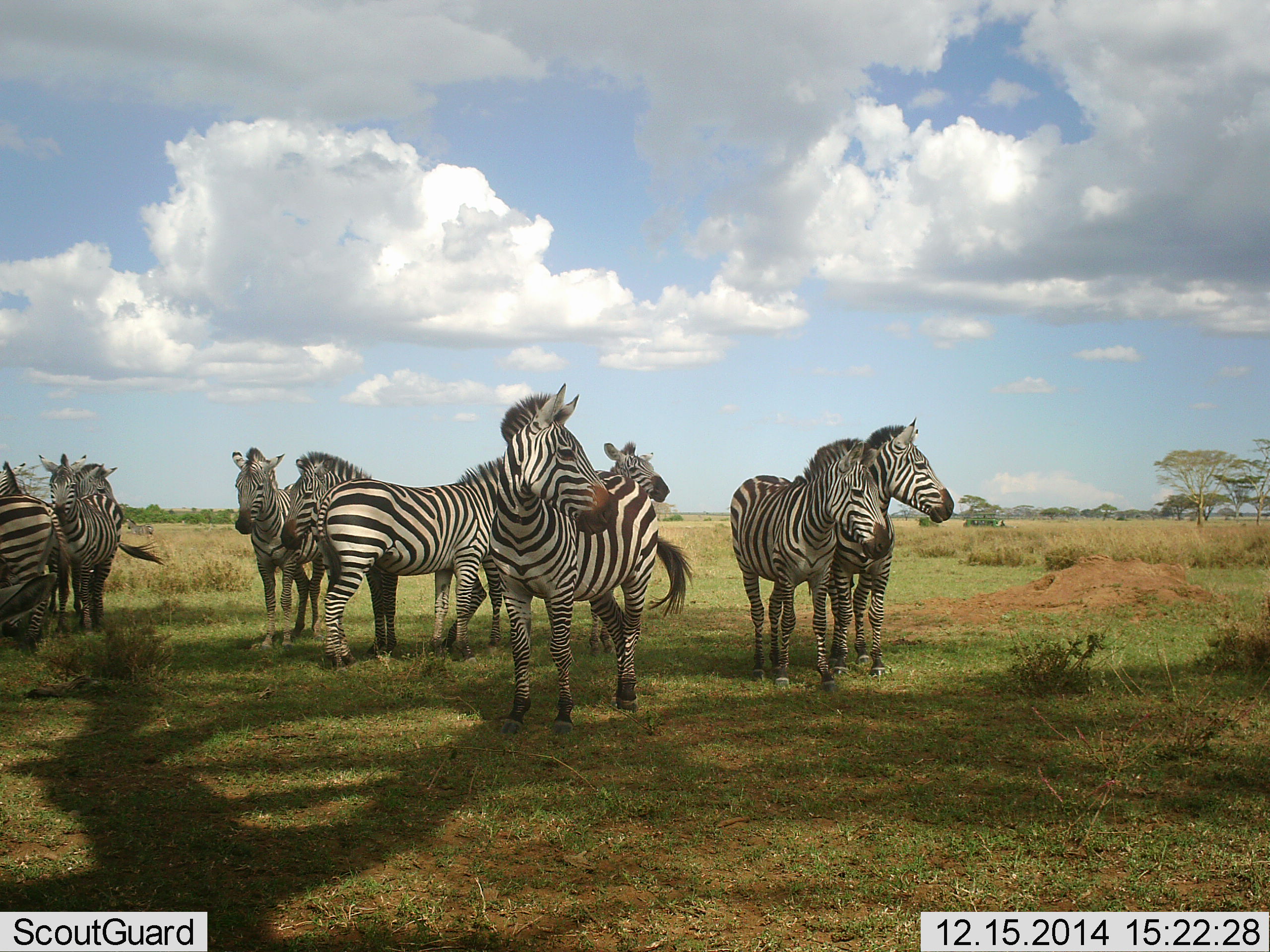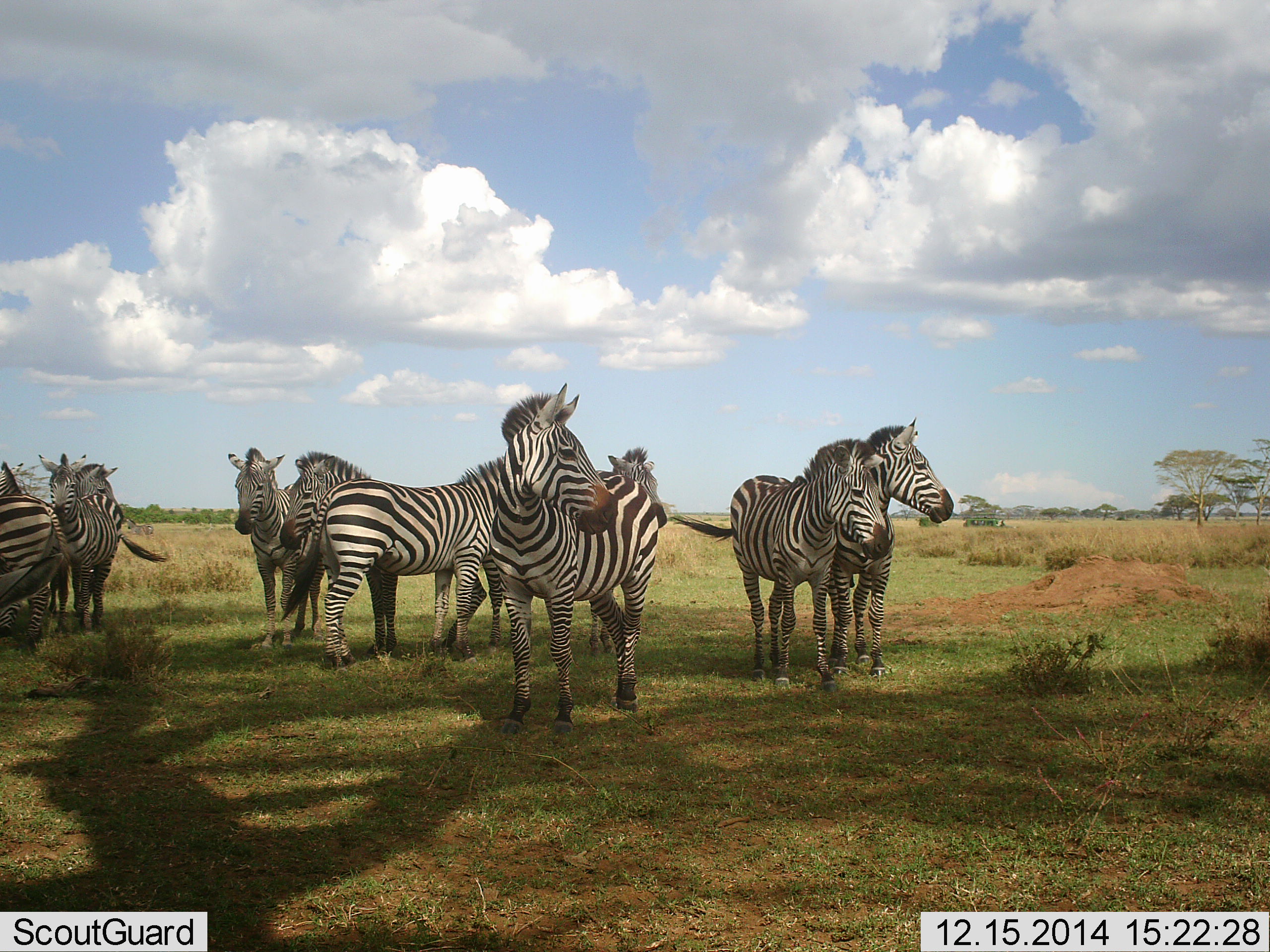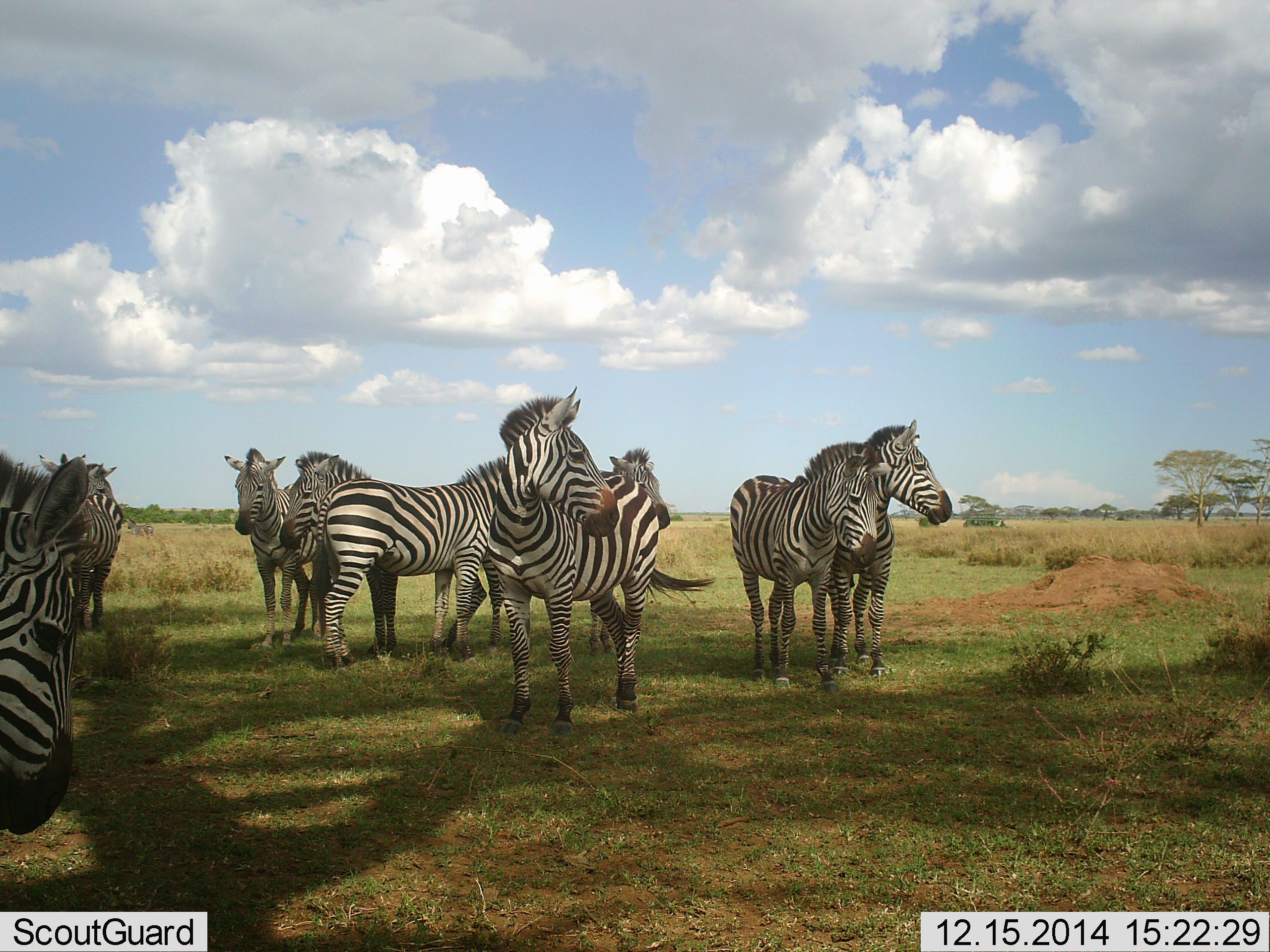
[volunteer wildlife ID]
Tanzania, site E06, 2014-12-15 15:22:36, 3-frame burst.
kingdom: Animalia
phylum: Chordata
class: Mammalia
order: Perissodactyla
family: Equidae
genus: Equus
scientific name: Equus quagga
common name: plains zebra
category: zebra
Zebra (plains zebra) (Equus quagga), count 11-50. Behavior (volunteer vote fractions): standing 100%, resting 0%, moving 0%, interacting 10%. Young present (vote fraction): 0%. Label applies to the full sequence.